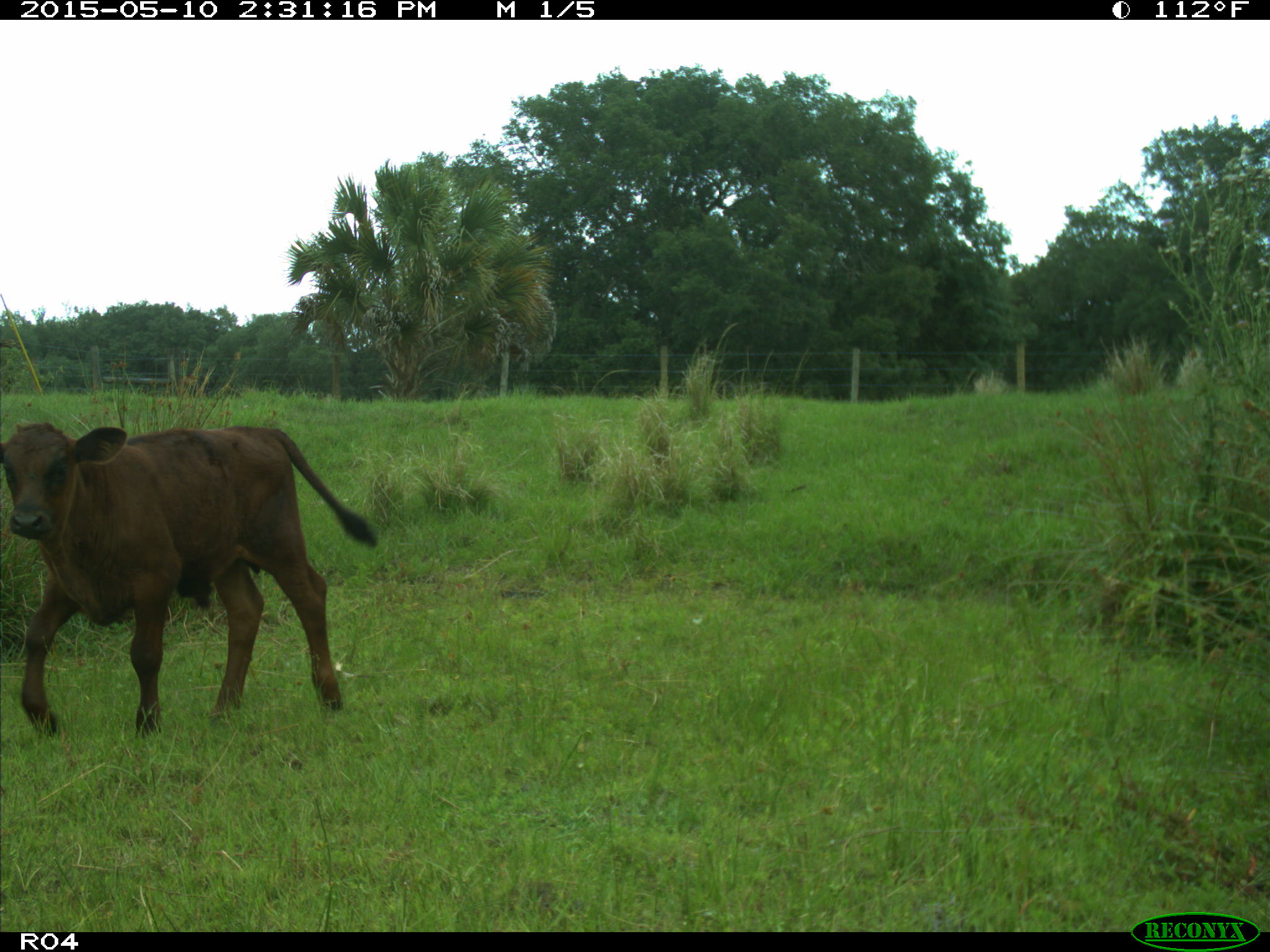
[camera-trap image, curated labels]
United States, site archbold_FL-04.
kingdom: Animalia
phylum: Chordata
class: Mammalia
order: Artiodactyla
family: Bovidae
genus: Bos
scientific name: Bos taurus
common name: domestic cow